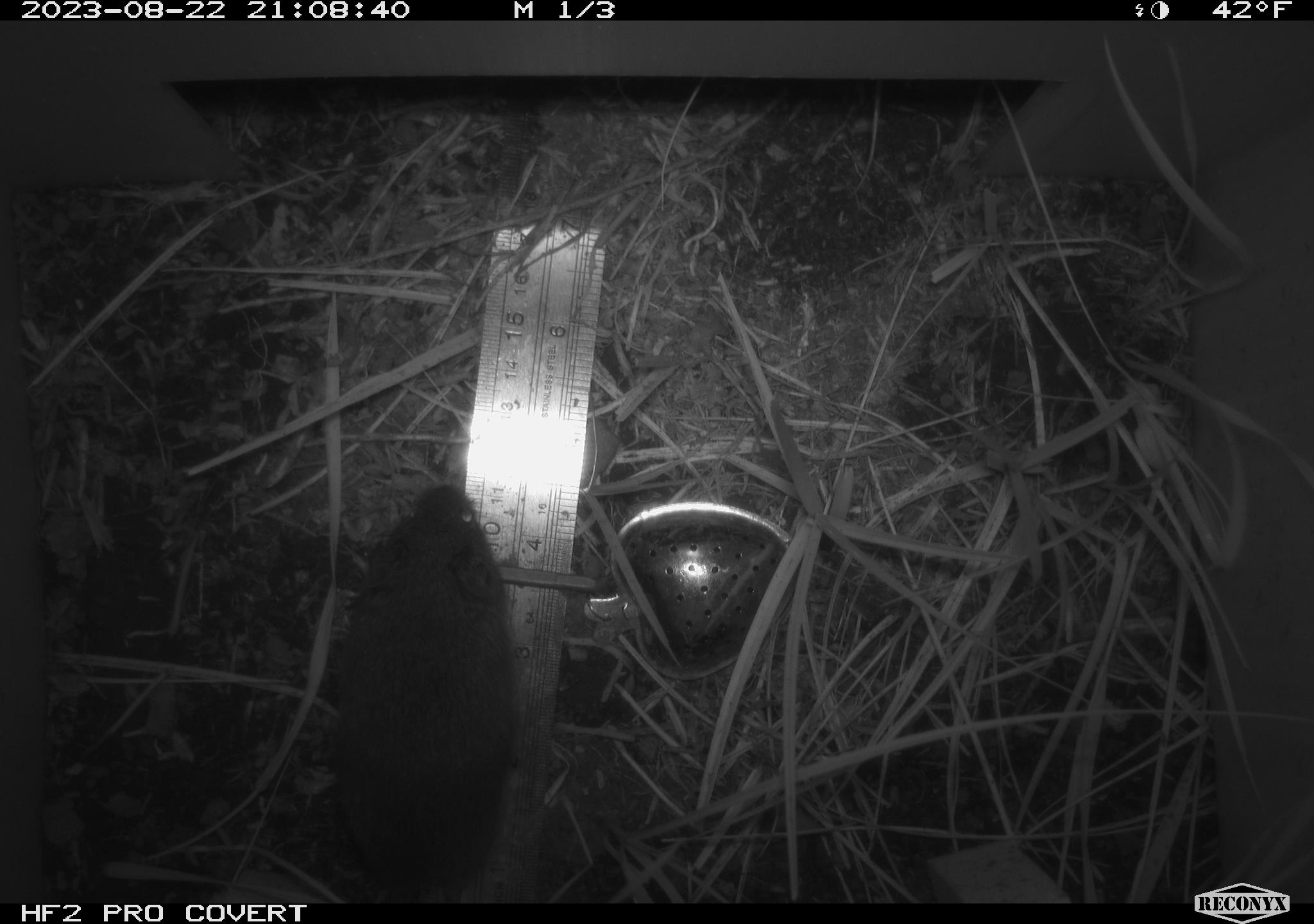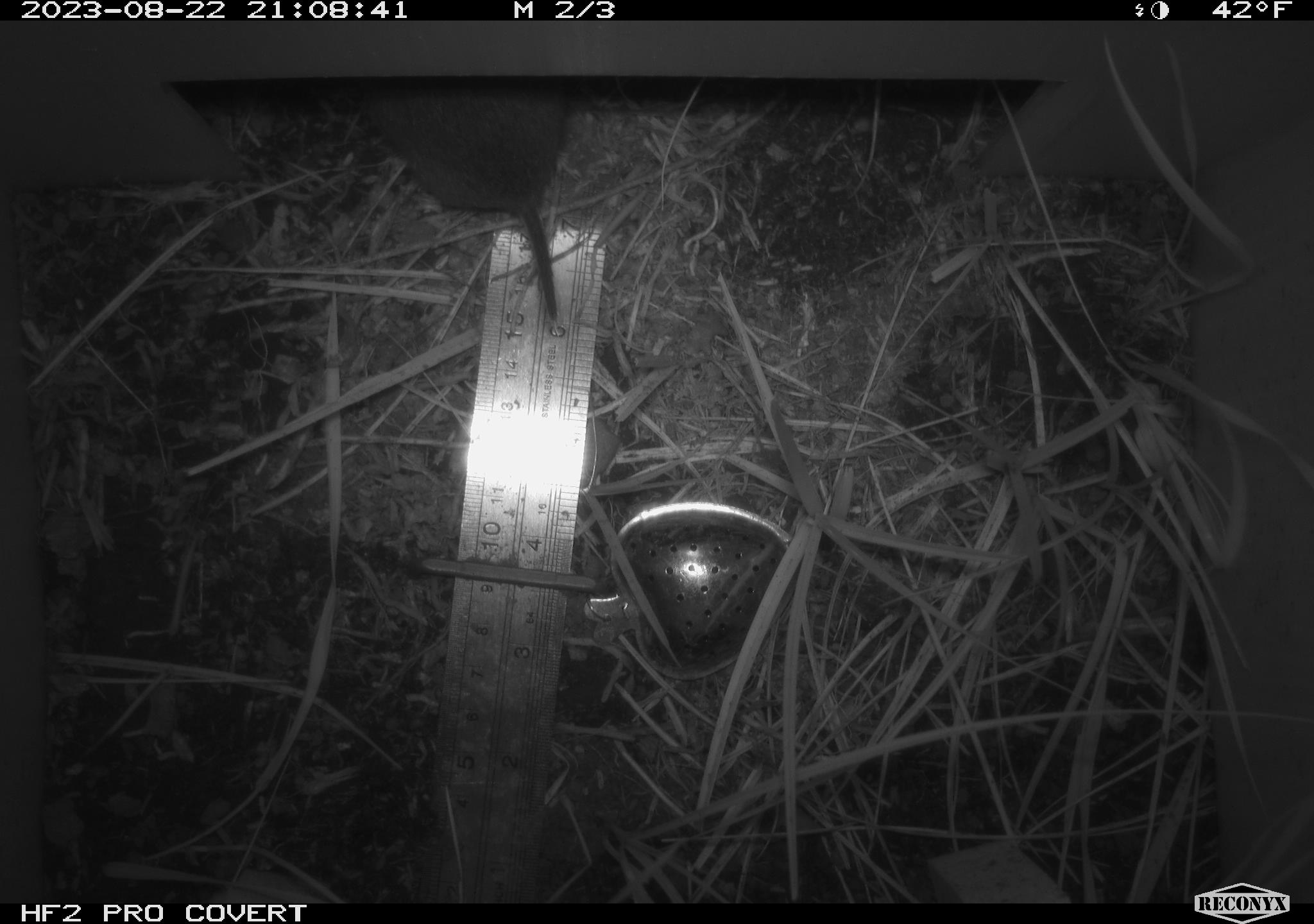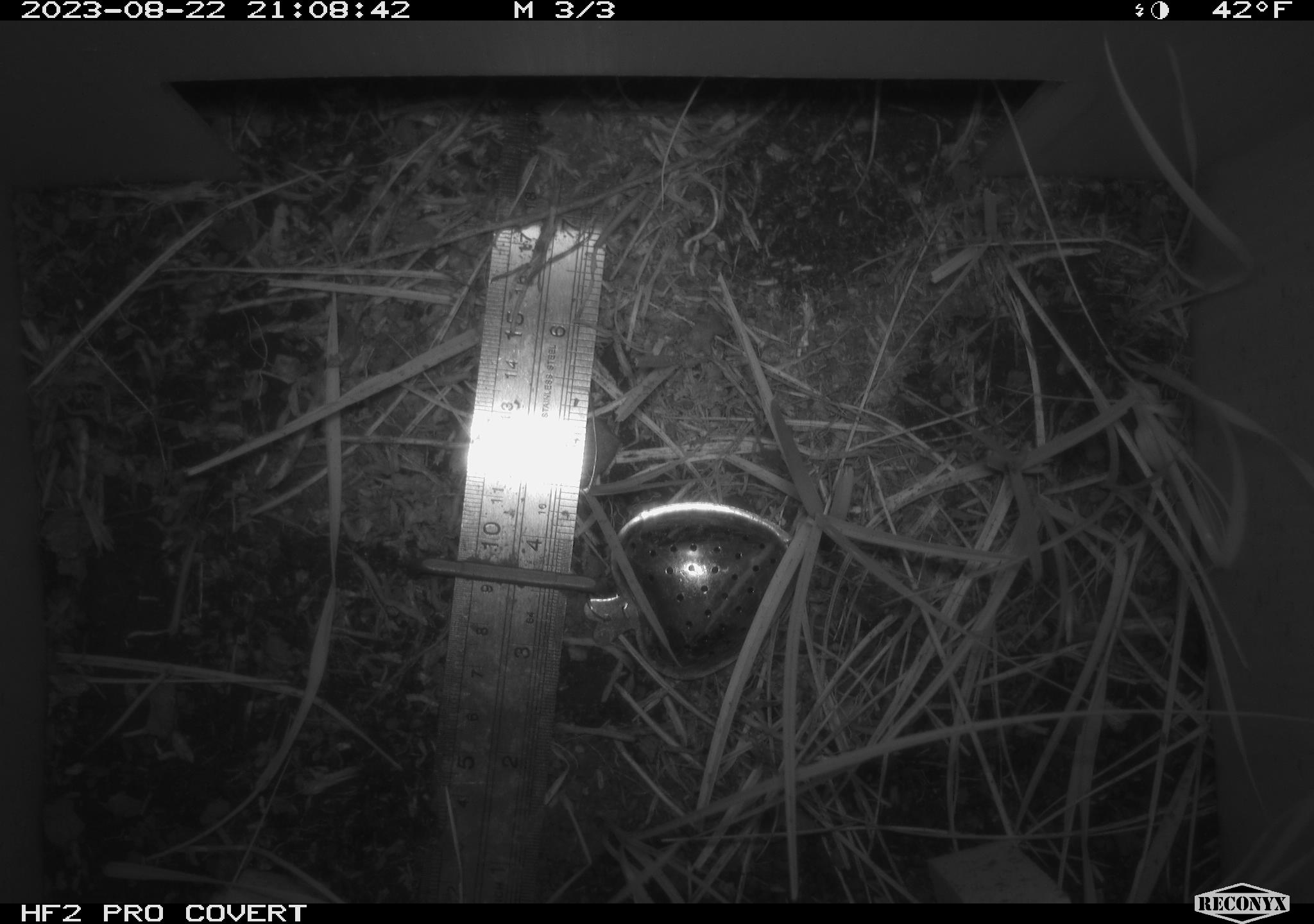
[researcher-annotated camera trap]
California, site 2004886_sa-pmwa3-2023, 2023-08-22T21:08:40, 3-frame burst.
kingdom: Animalia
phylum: Chordata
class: Mammalia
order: Rodentia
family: Cricetidae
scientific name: Cricetidae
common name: hamsters, voles, lemmings, and allies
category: cricetidae family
Cricetidae family (hamsters, voles, lemmings, and allies) (Cricetidae).